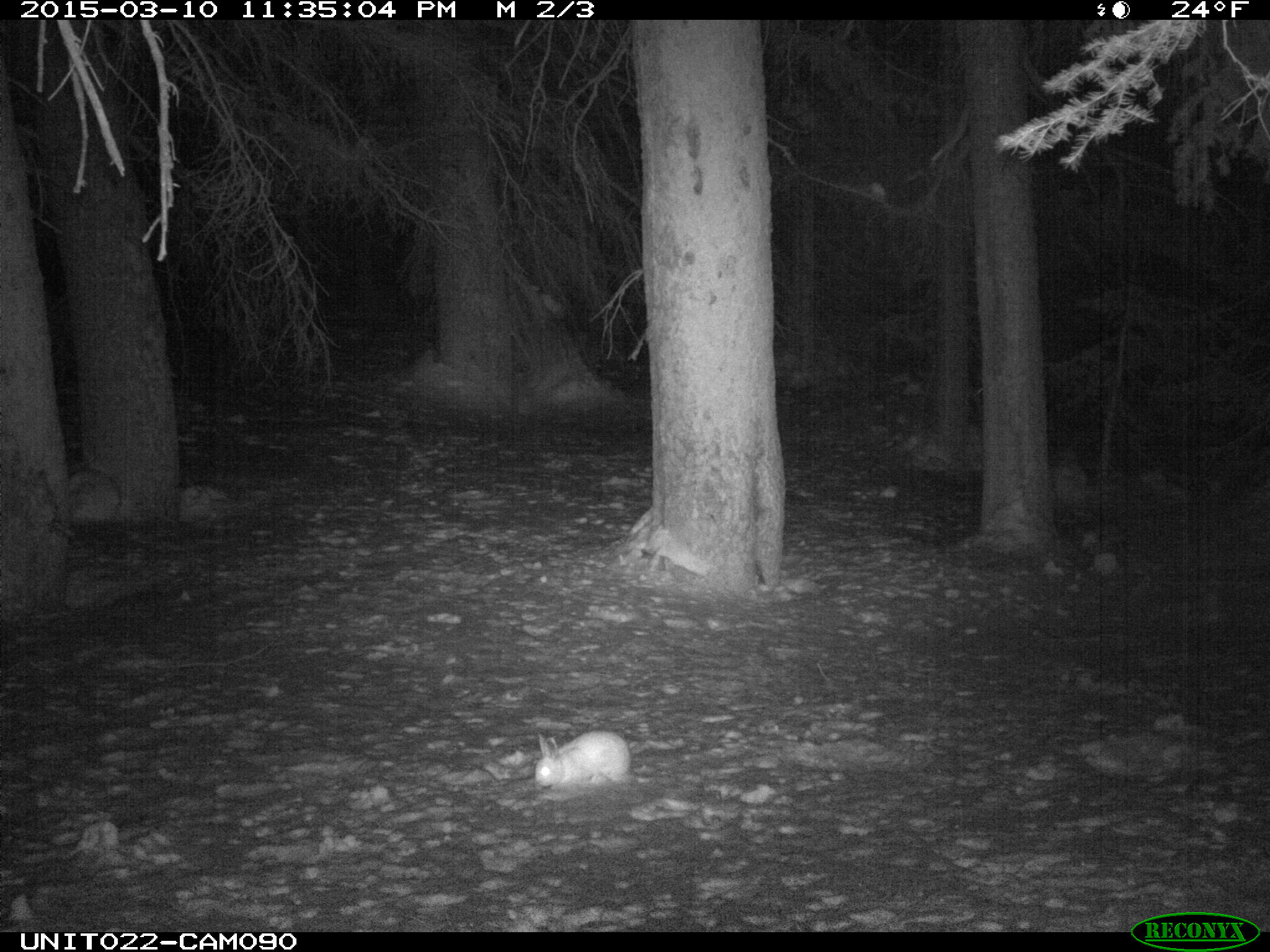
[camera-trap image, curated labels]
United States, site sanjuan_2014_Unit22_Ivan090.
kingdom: Animalia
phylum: Chordata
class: Mammalia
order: Lagomorpha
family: Leporidae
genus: Lepus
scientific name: Lepus americanus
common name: snowshoe hare